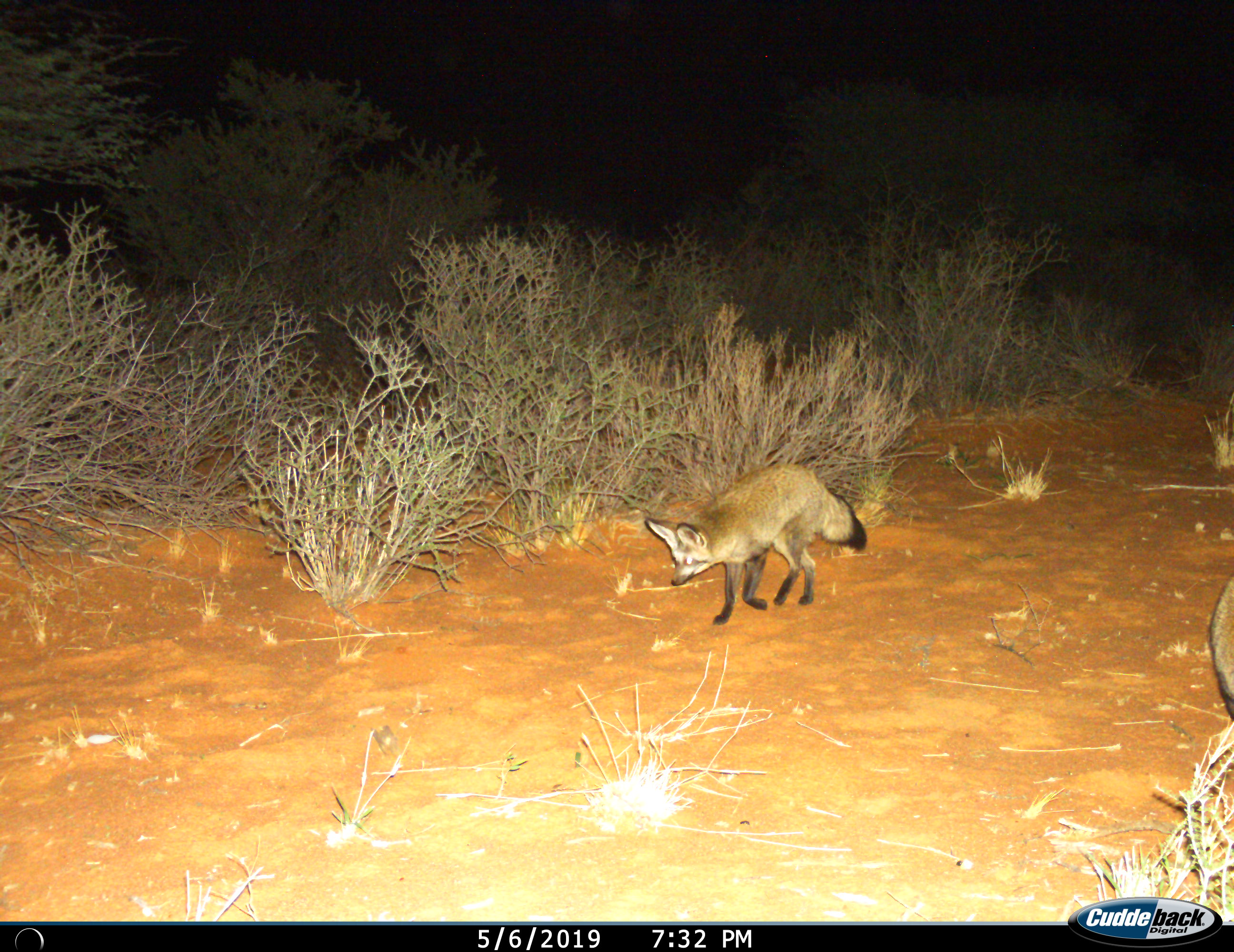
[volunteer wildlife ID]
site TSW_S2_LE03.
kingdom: Animalia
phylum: Chordata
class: Mammalia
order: Carnivora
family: Canidae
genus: Otocyon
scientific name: Otocyon megalotis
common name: bat-eared fox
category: foxbateared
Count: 2.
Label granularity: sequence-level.